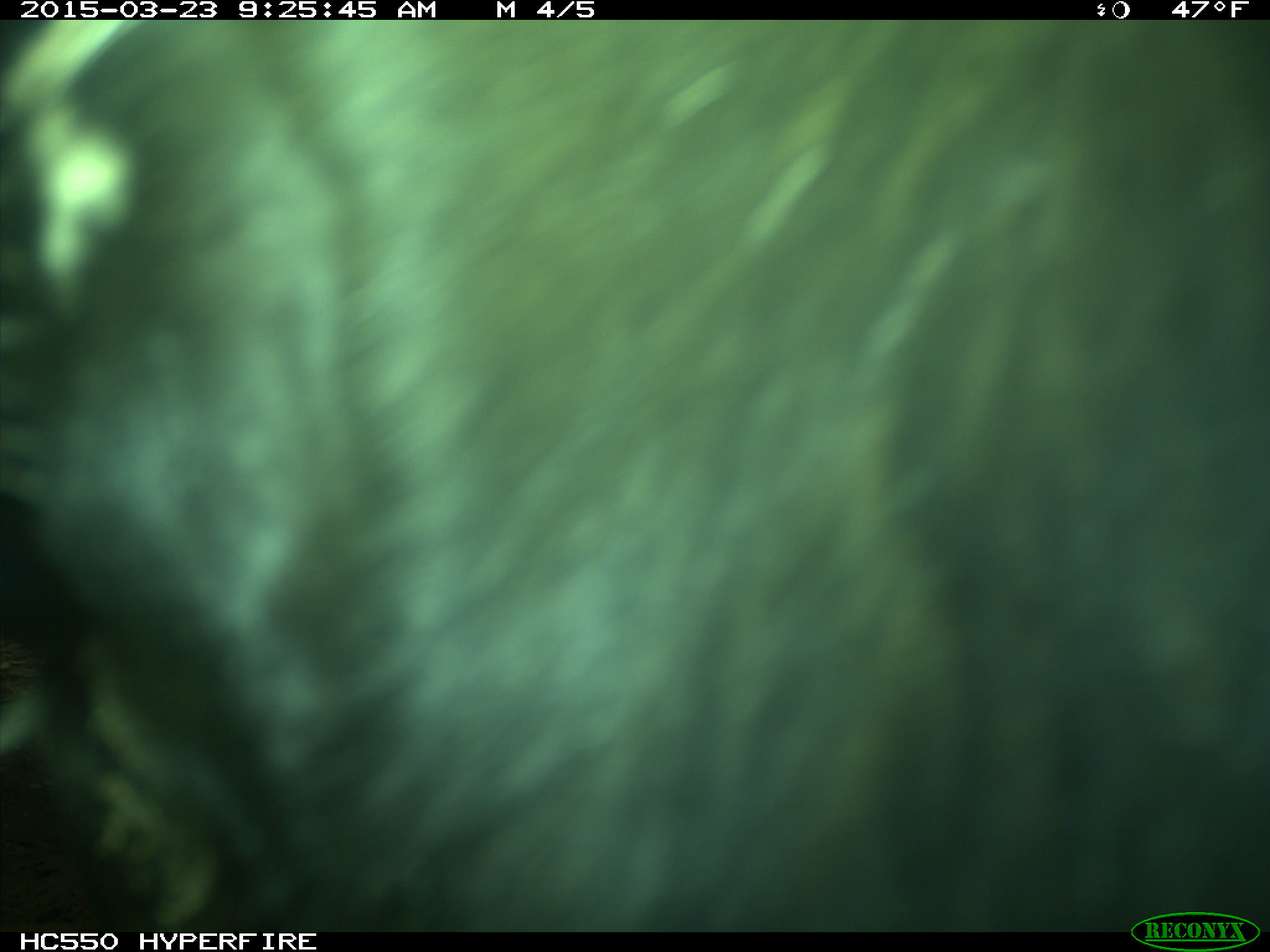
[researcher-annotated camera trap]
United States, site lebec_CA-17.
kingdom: Animalia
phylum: Chordata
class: Mammalia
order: Artiodactyla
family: Bovidae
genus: Bos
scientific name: Bos taurus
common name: domestic cow